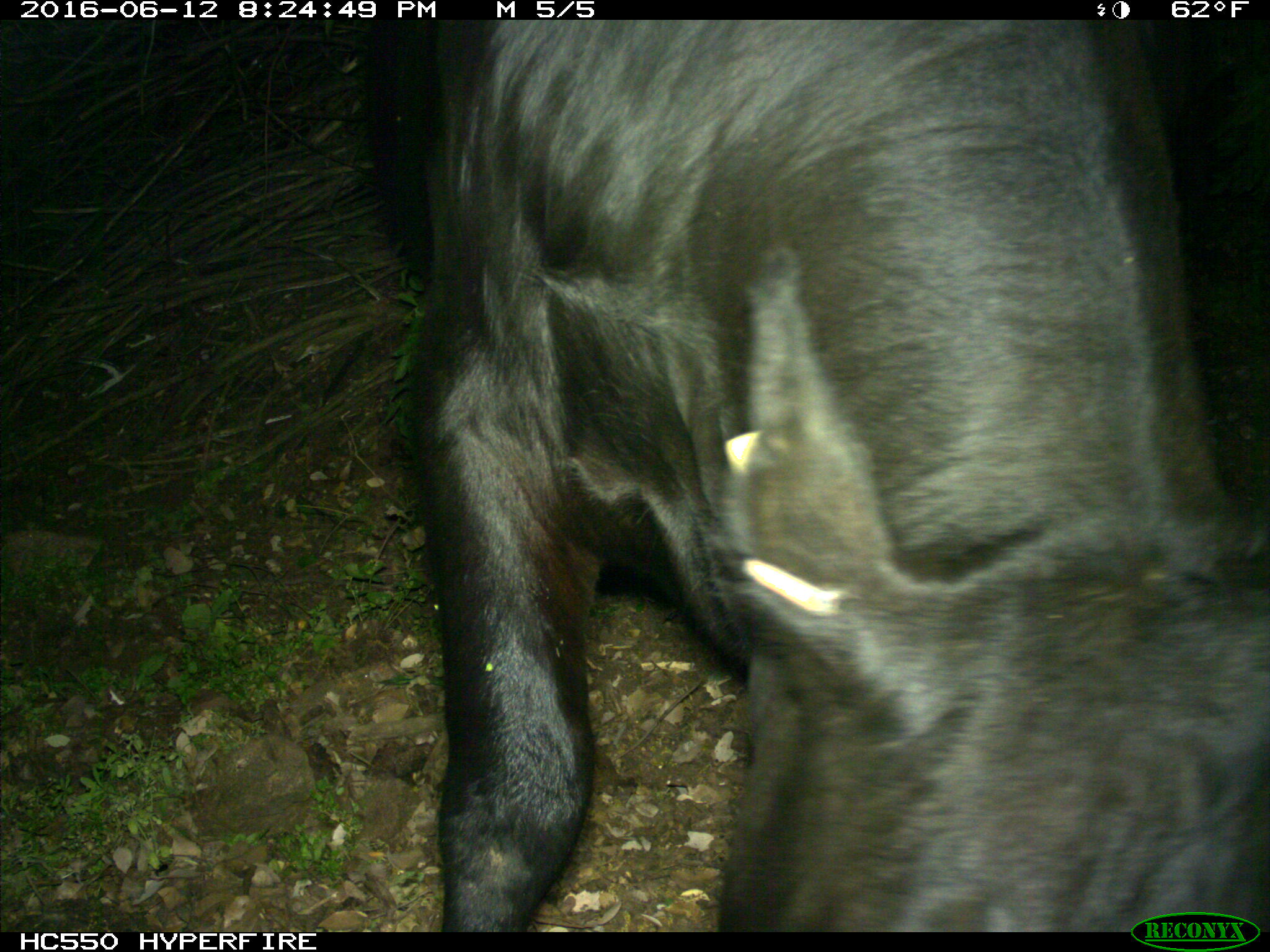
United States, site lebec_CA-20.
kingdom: Animalia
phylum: Chordata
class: Mammalia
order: Artiodactyla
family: Bovidae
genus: Bos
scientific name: Bos taurus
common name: domestic cow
Bos taurus (domestic cow).